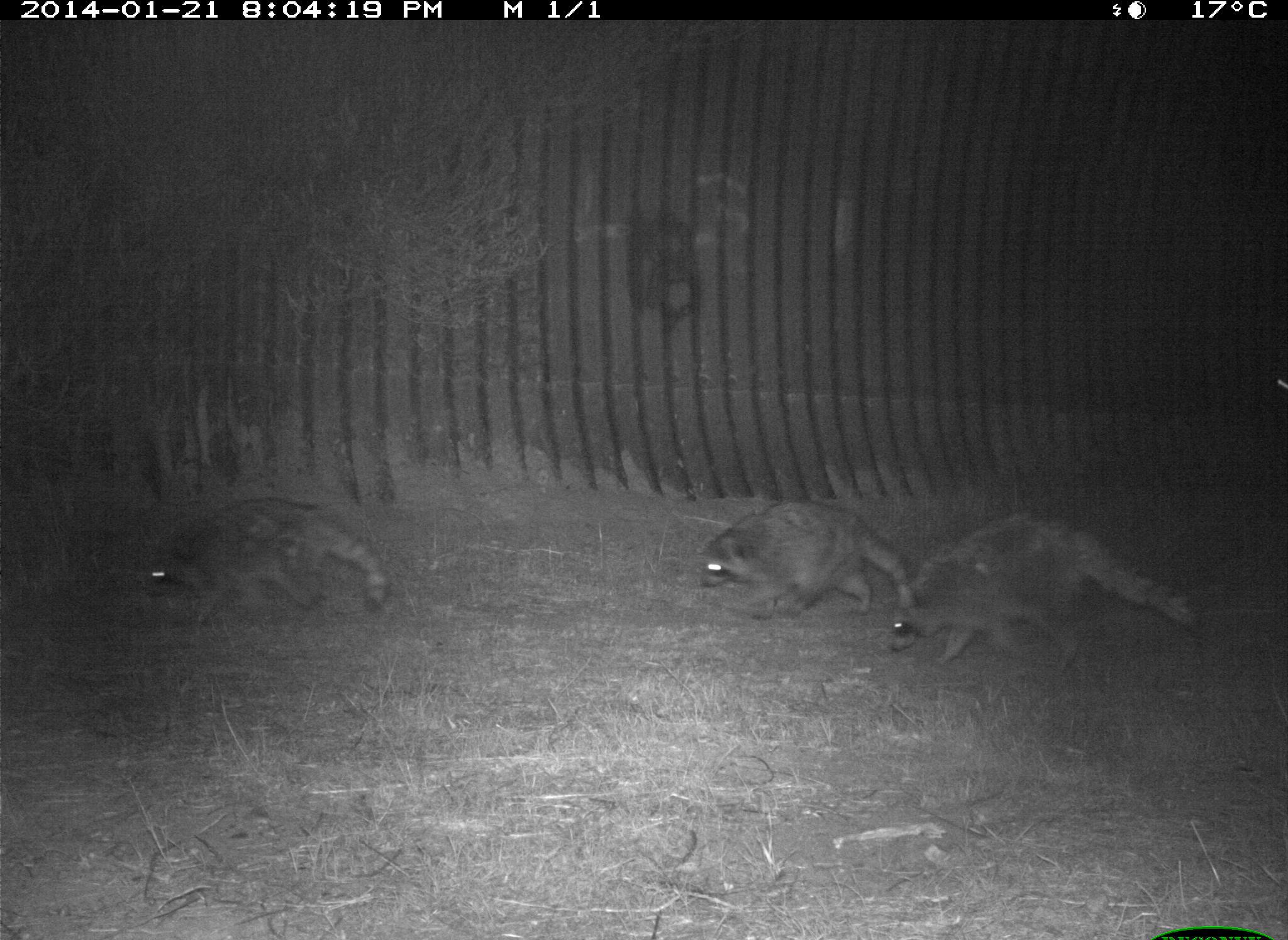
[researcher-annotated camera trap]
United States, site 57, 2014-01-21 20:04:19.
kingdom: Animalia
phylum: Chordata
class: Mammalia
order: Carnivora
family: Procyonidae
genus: Procyon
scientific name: Procyon lotor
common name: raccoon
Raccoon (Procyon lotor).